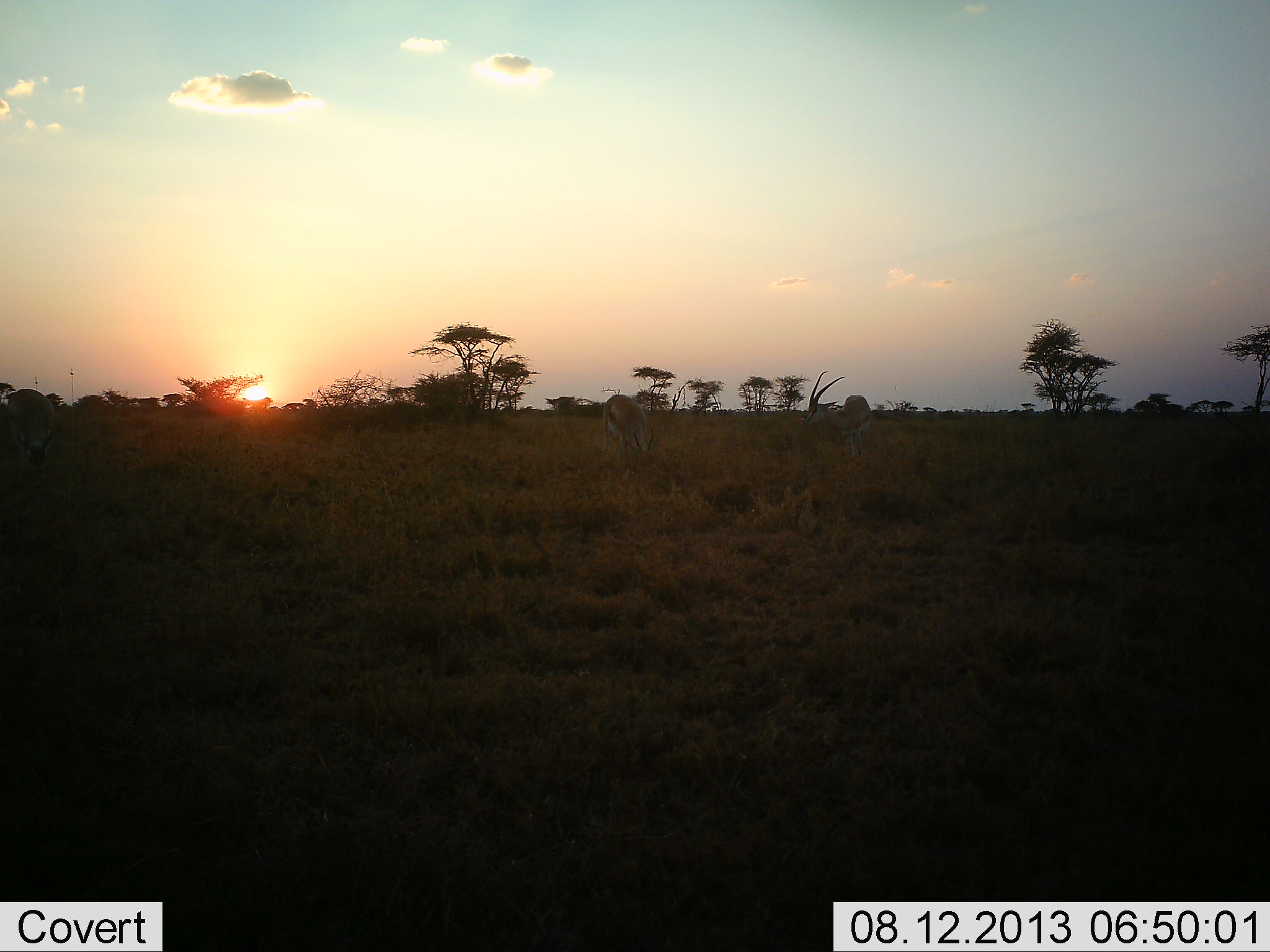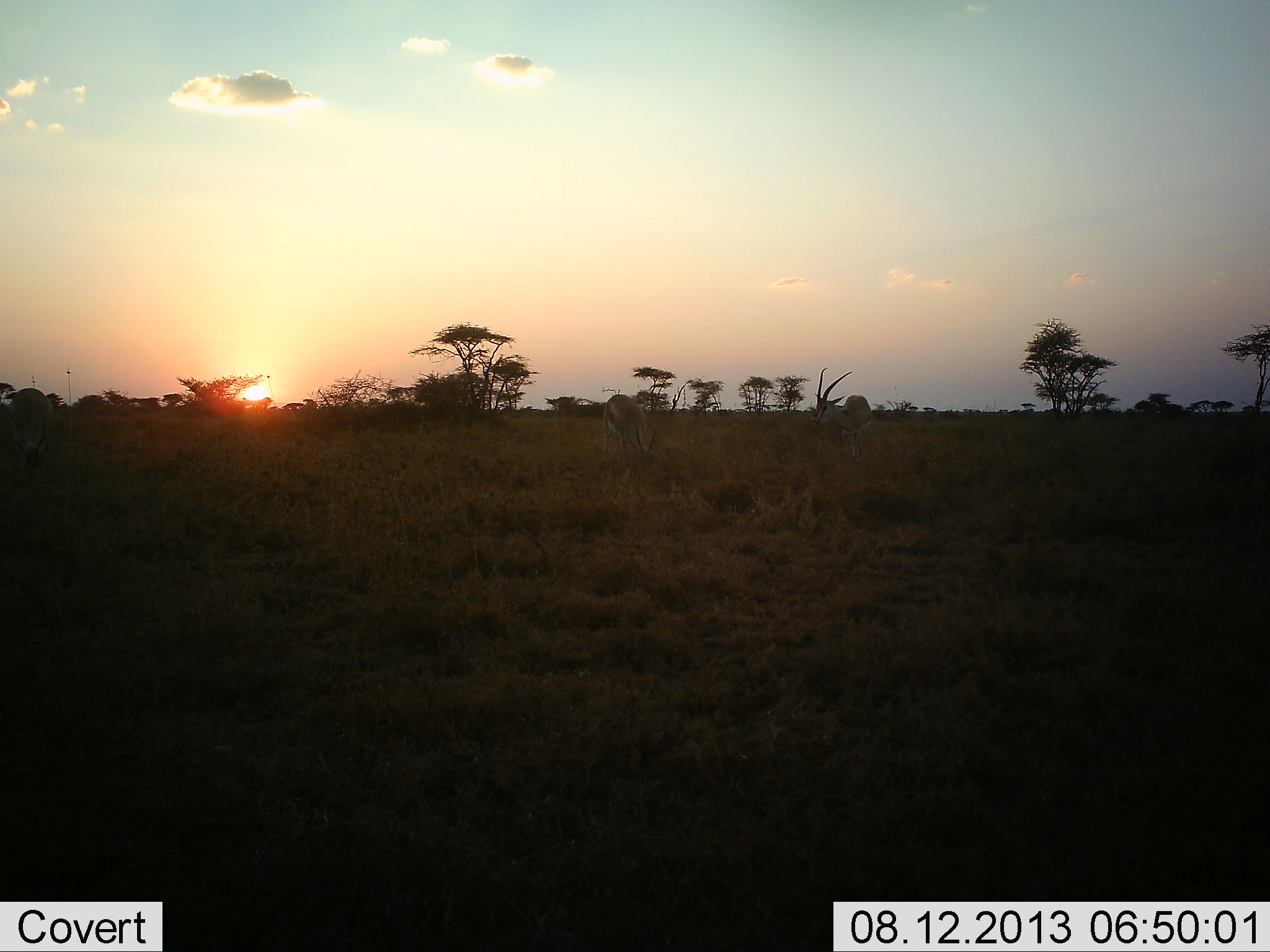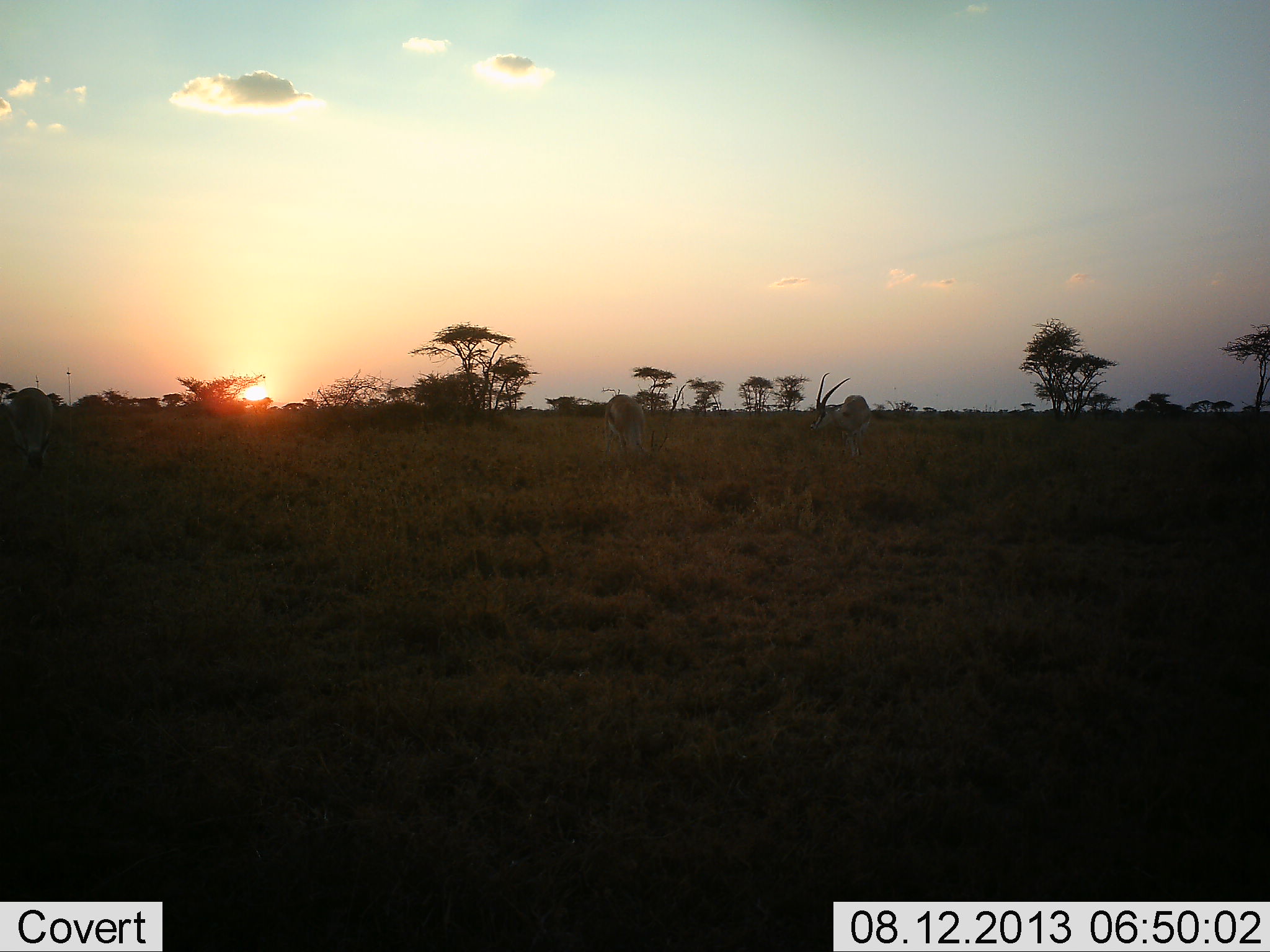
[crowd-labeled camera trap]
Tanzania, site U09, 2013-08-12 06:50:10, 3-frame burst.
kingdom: Animalia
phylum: Chordata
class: Mammalia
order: Artiodactyla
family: Bovidae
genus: Nanger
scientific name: Nanger granti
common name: grant's gazelle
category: gazellegrants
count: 2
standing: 44%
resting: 0%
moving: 11%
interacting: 0%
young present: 0%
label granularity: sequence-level